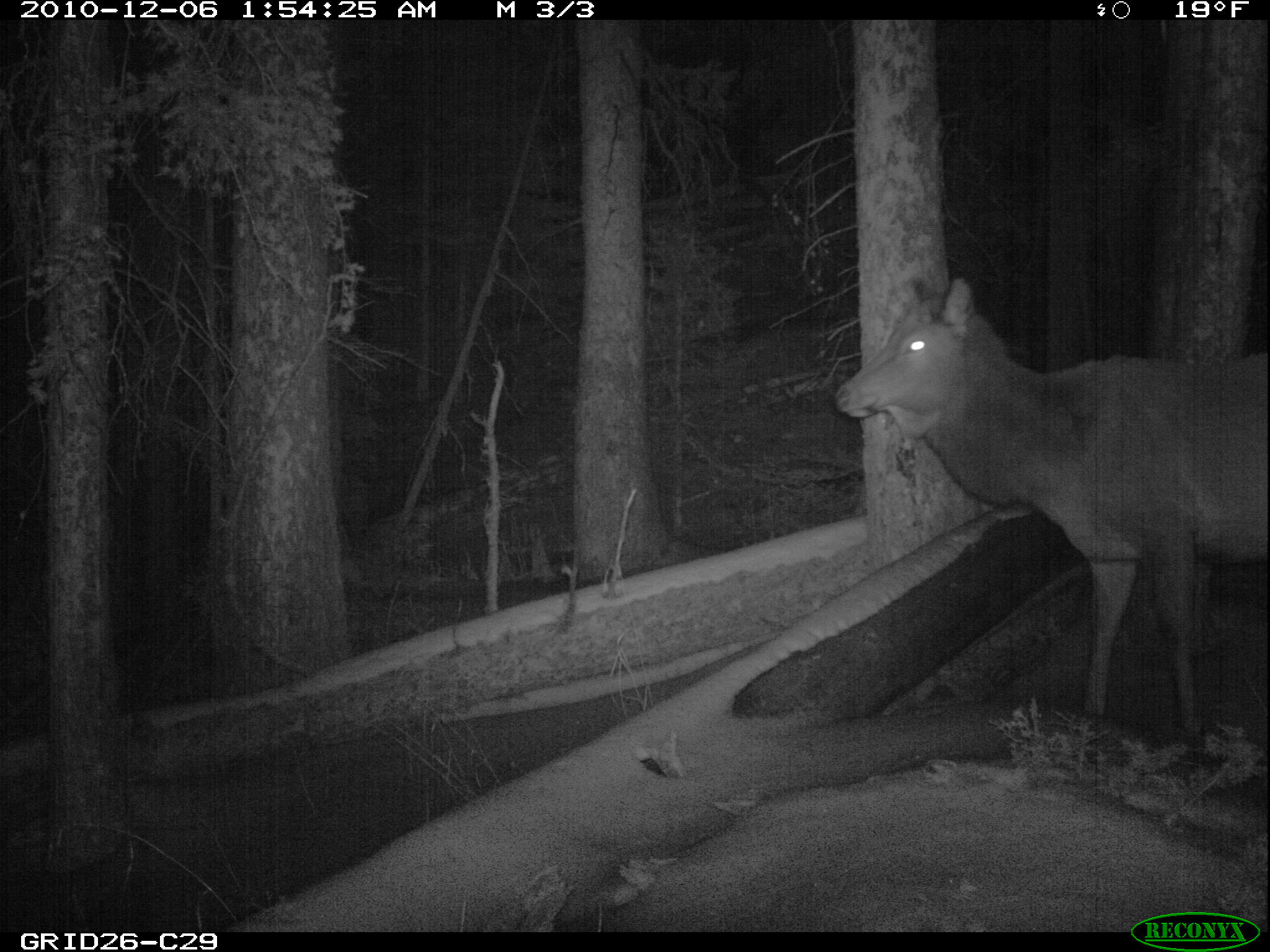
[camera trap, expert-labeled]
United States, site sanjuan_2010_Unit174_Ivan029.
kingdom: Animalia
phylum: Chordata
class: Mammalia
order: Artiodactyla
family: Cervidae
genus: Cervus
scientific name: Cervus elaphus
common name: red deer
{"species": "Cervus elaphus (red deer)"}